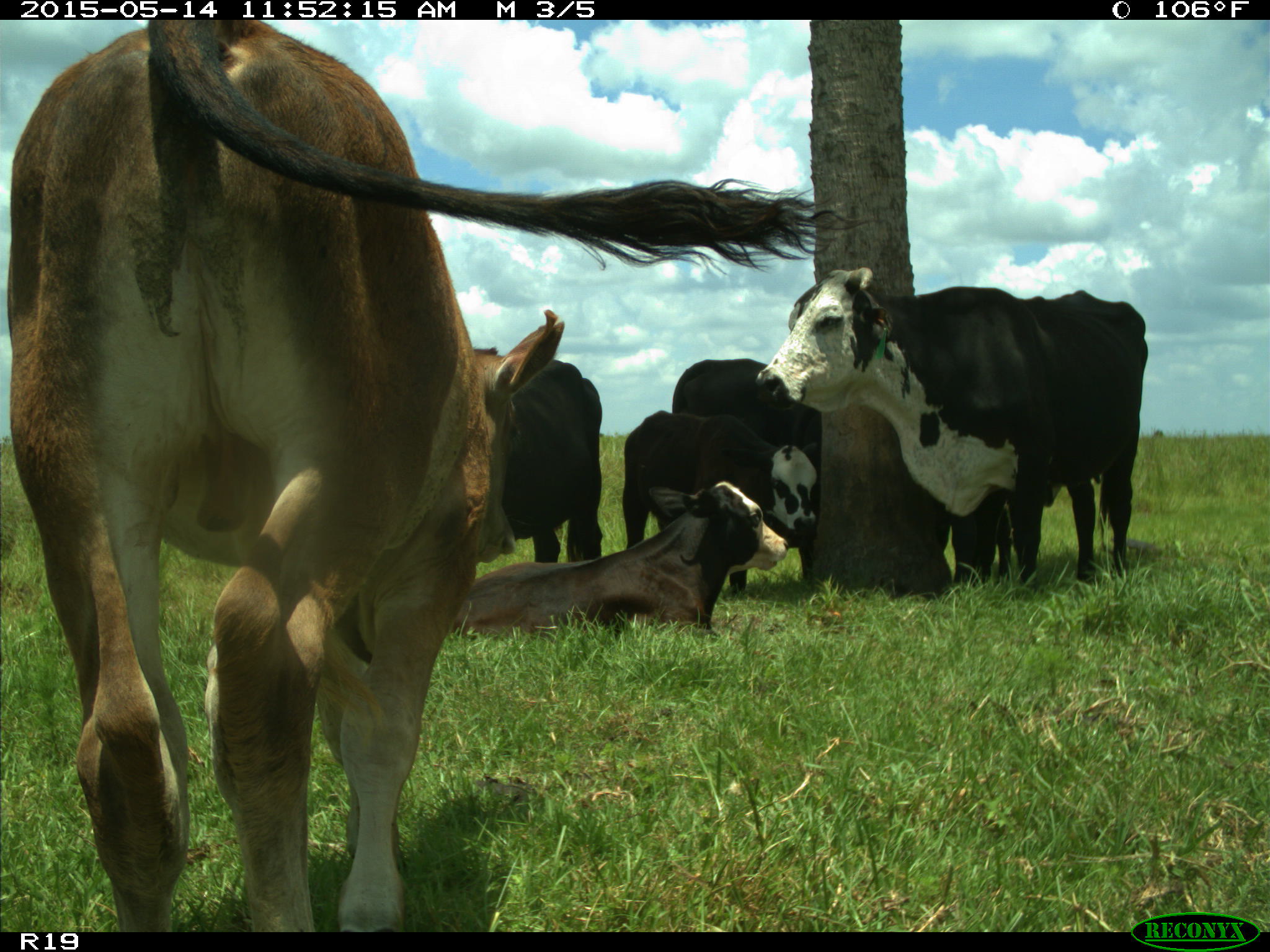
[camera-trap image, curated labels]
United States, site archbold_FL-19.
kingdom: Animalia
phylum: Chordata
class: Mammalia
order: Artiodactyla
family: Bovidae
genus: Bos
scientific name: Bos taurus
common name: domestic cow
Bos taurus (domestic cow).